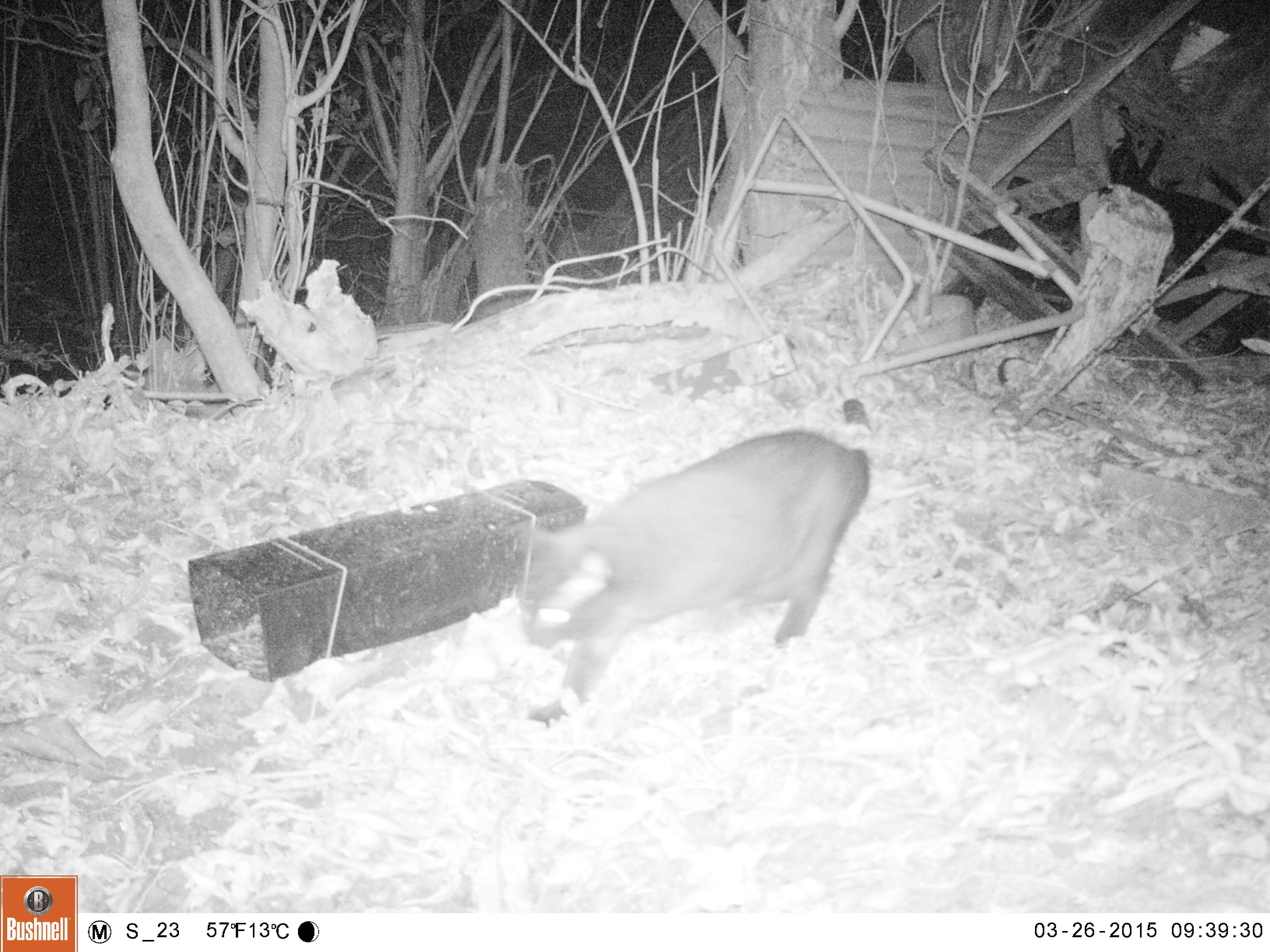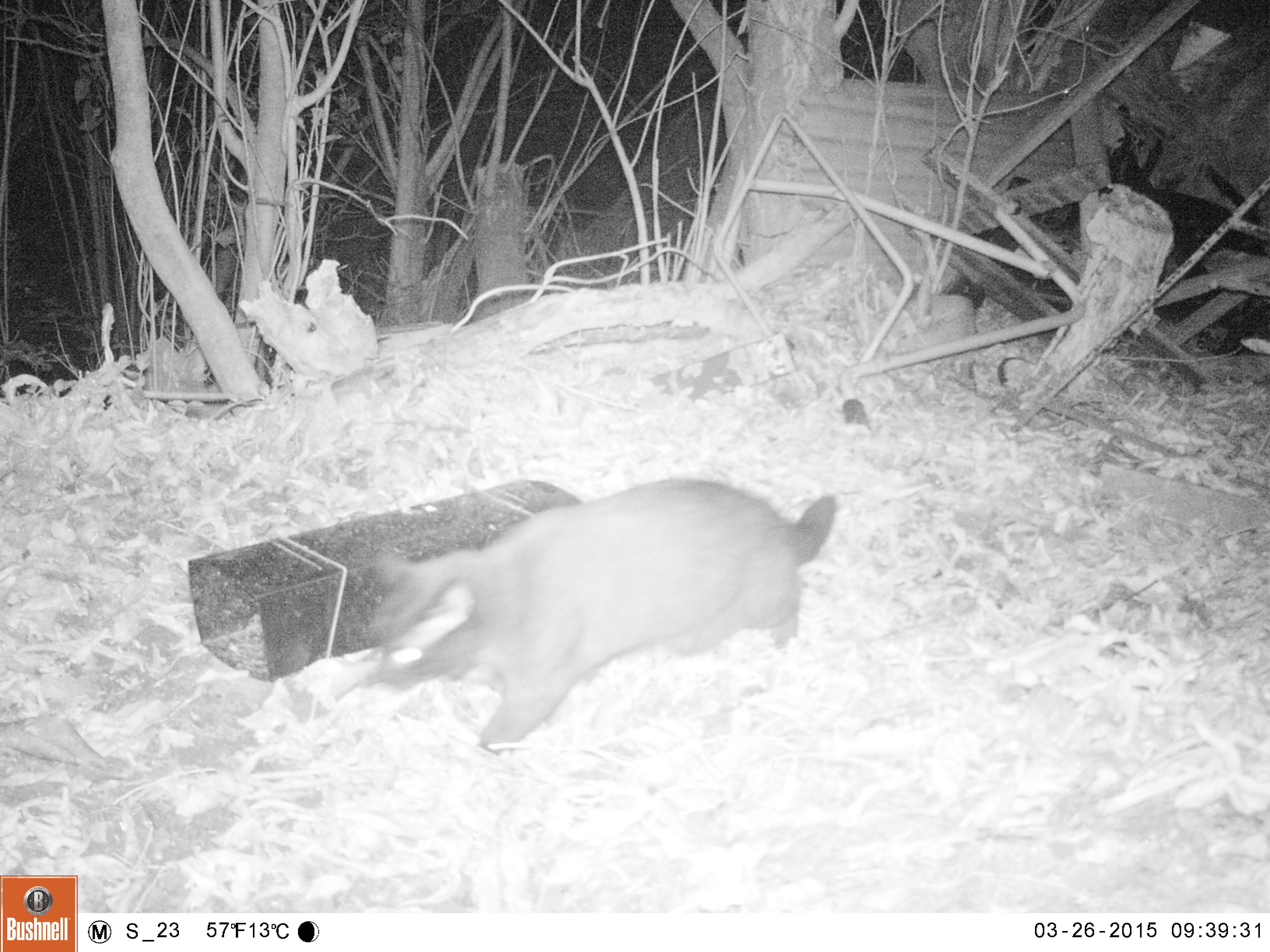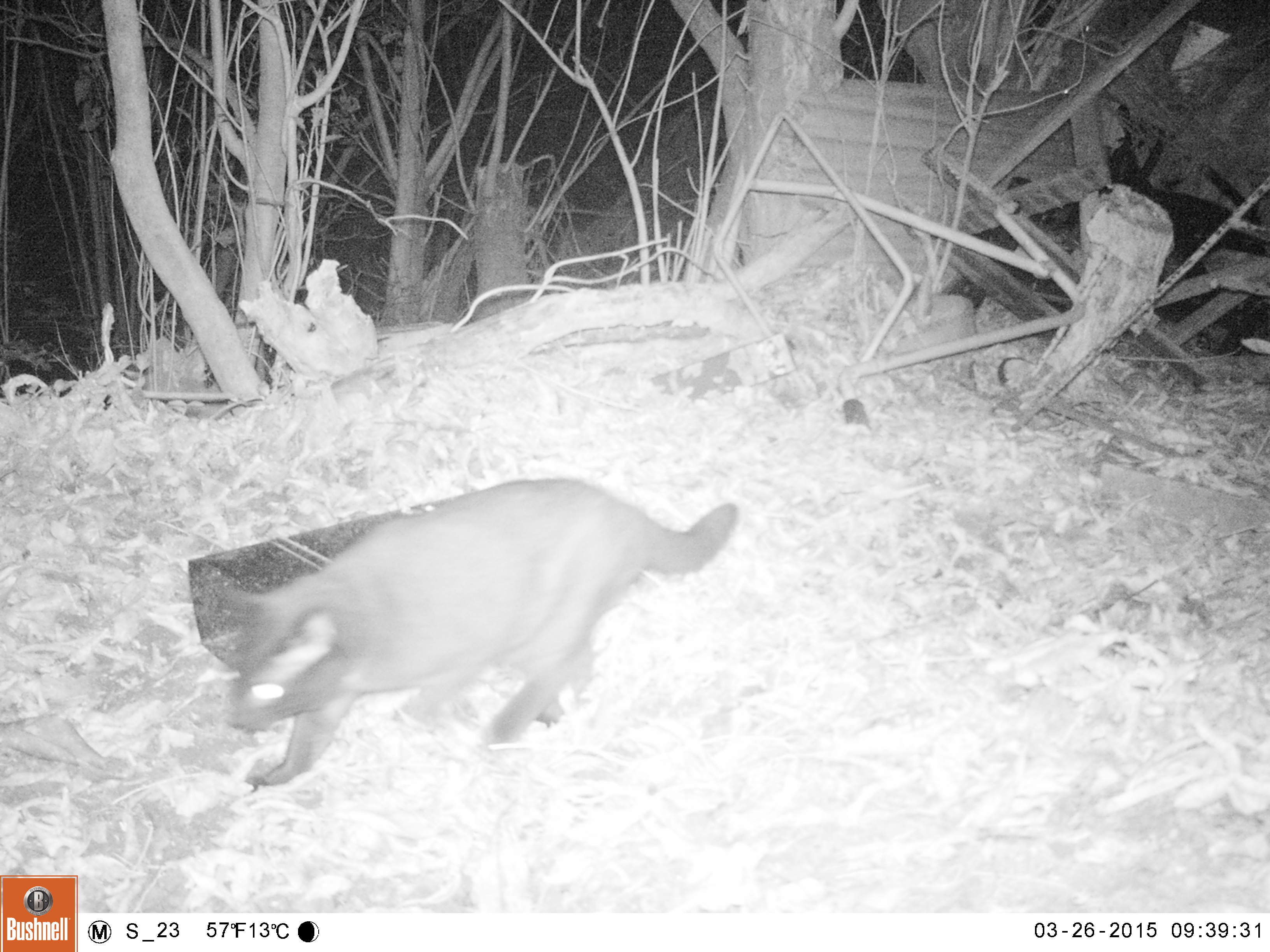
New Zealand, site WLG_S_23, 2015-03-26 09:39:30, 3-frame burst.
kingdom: Animalia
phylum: Chordata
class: Mammalia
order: Carnivora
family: Felidae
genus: Felis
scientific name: Felis catus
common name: domestic cat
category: cat